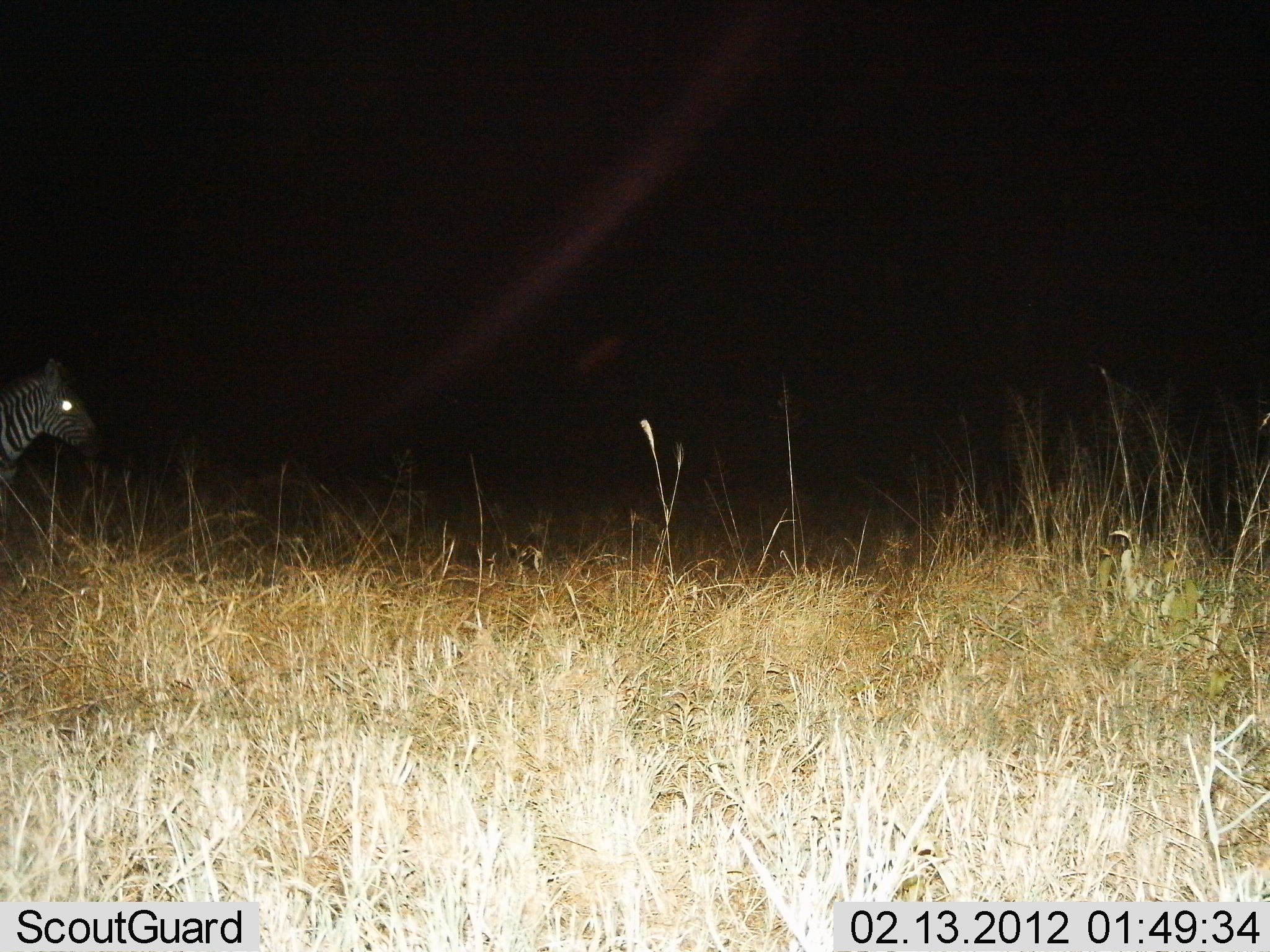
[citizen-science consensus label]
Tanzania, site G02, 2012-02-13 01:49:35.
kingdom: Animalia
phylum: Chordata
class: Mammalia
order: Perissodactyla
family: Equidae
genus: Equus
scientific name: Equus quagga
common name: plains zebra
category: zebra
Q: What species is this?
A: Zebra (plains zebra) (Equus quagga).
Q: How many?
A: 1.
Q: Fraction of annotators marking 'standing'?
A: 71%.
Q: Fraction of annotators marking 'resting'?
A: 0%.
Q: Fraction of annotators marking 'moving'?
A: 43%.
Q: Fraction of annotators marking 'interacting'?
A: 0%.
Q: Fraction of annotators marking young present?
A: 0%.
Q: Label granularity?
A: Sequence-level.